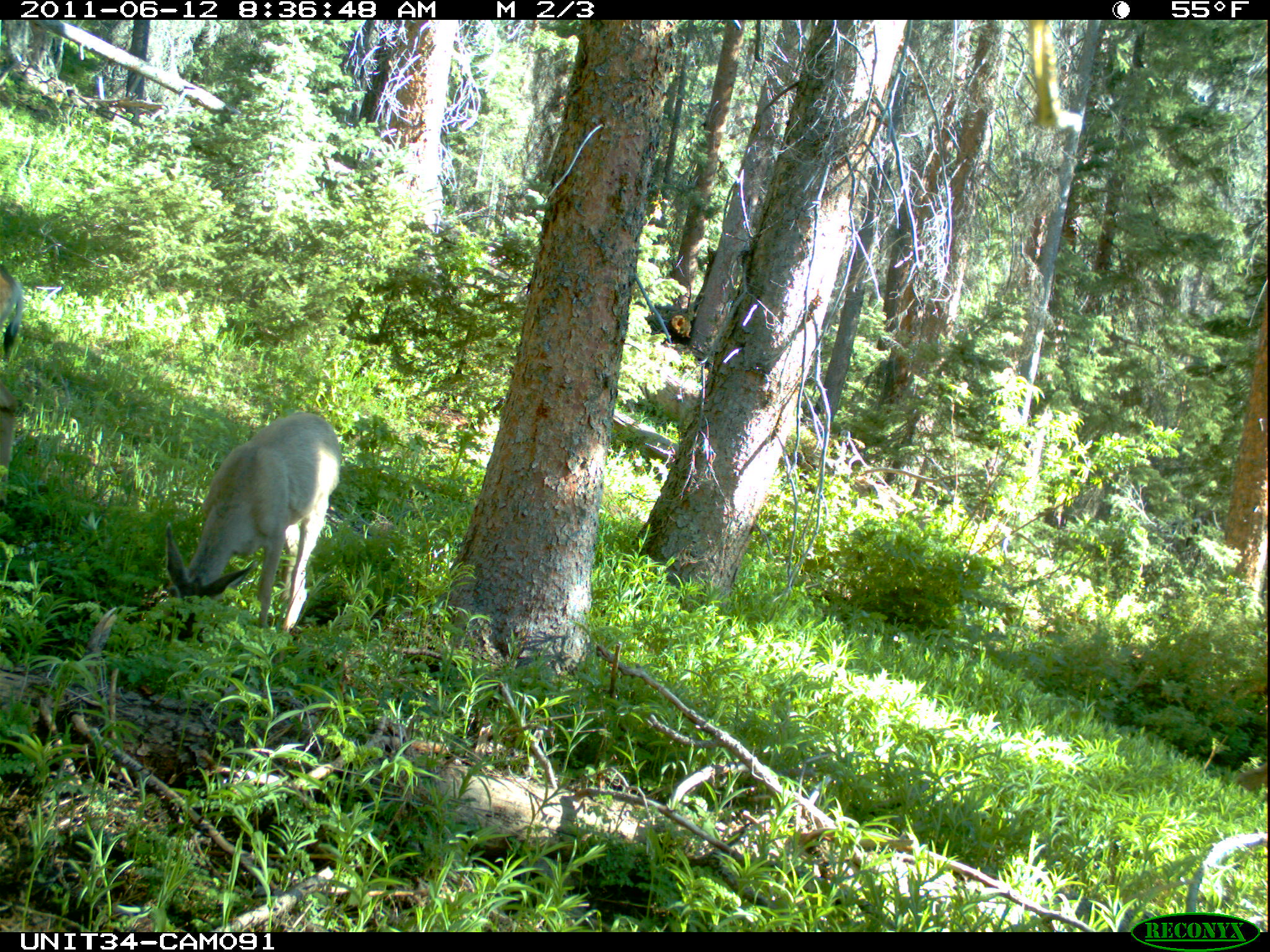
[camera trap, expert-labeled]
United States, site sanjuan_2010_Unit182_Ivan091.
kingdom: Animalia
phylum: Chordata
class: Mammalia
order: Artiodactyla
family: Cervidae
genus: Odocoileus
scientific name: Odocoileus hemionus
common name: mule deer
Odocoileus hemionus (mule deer).